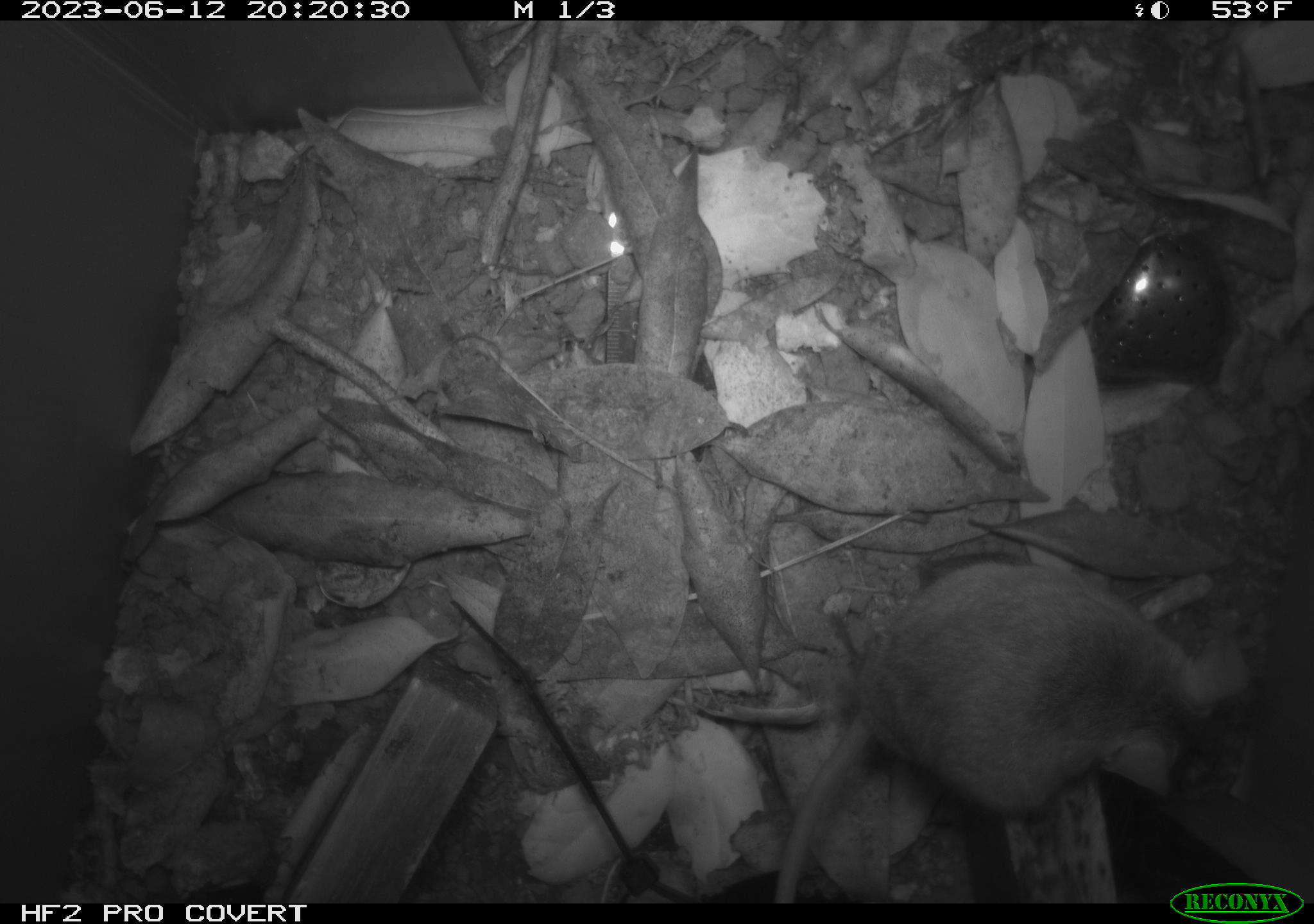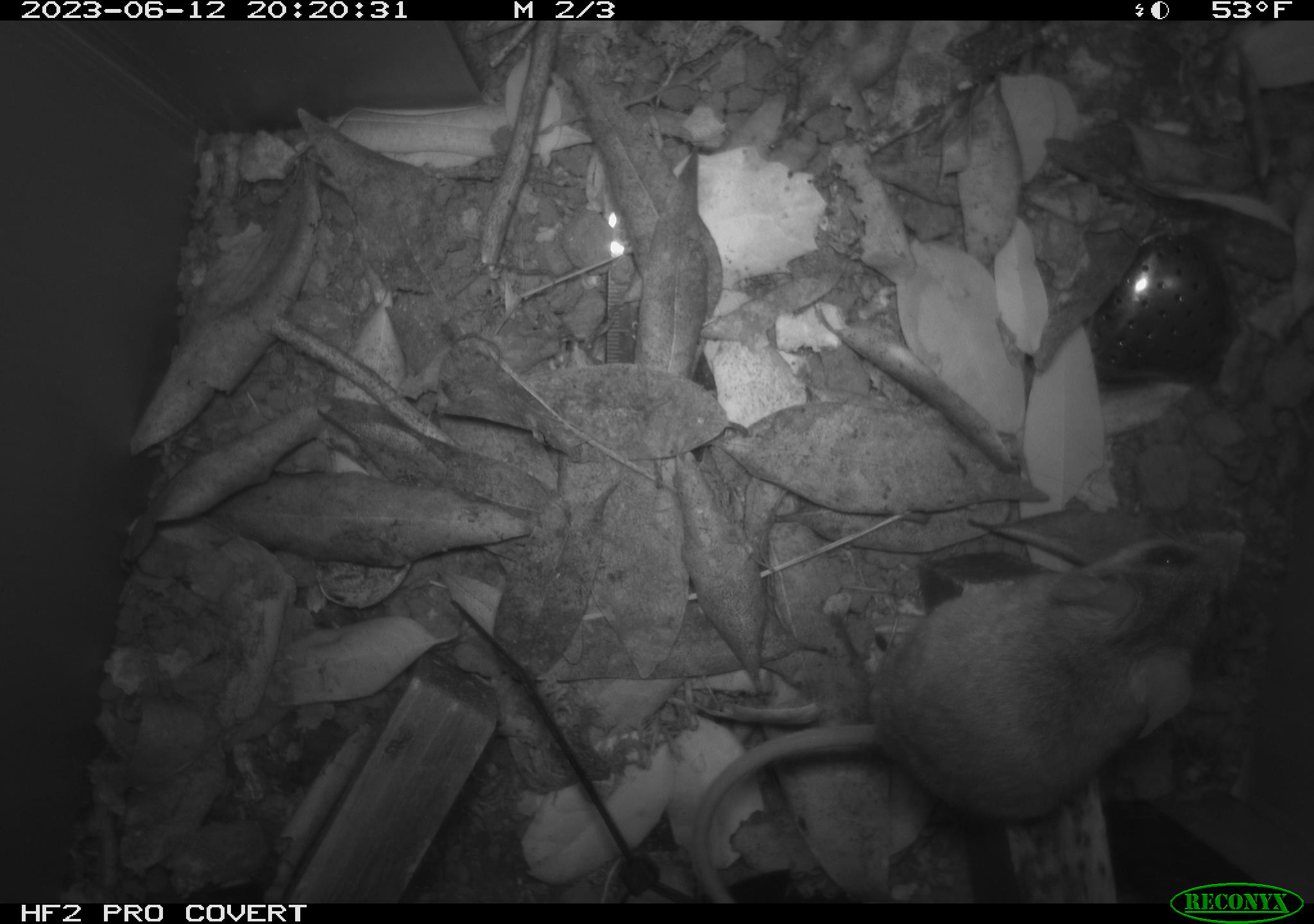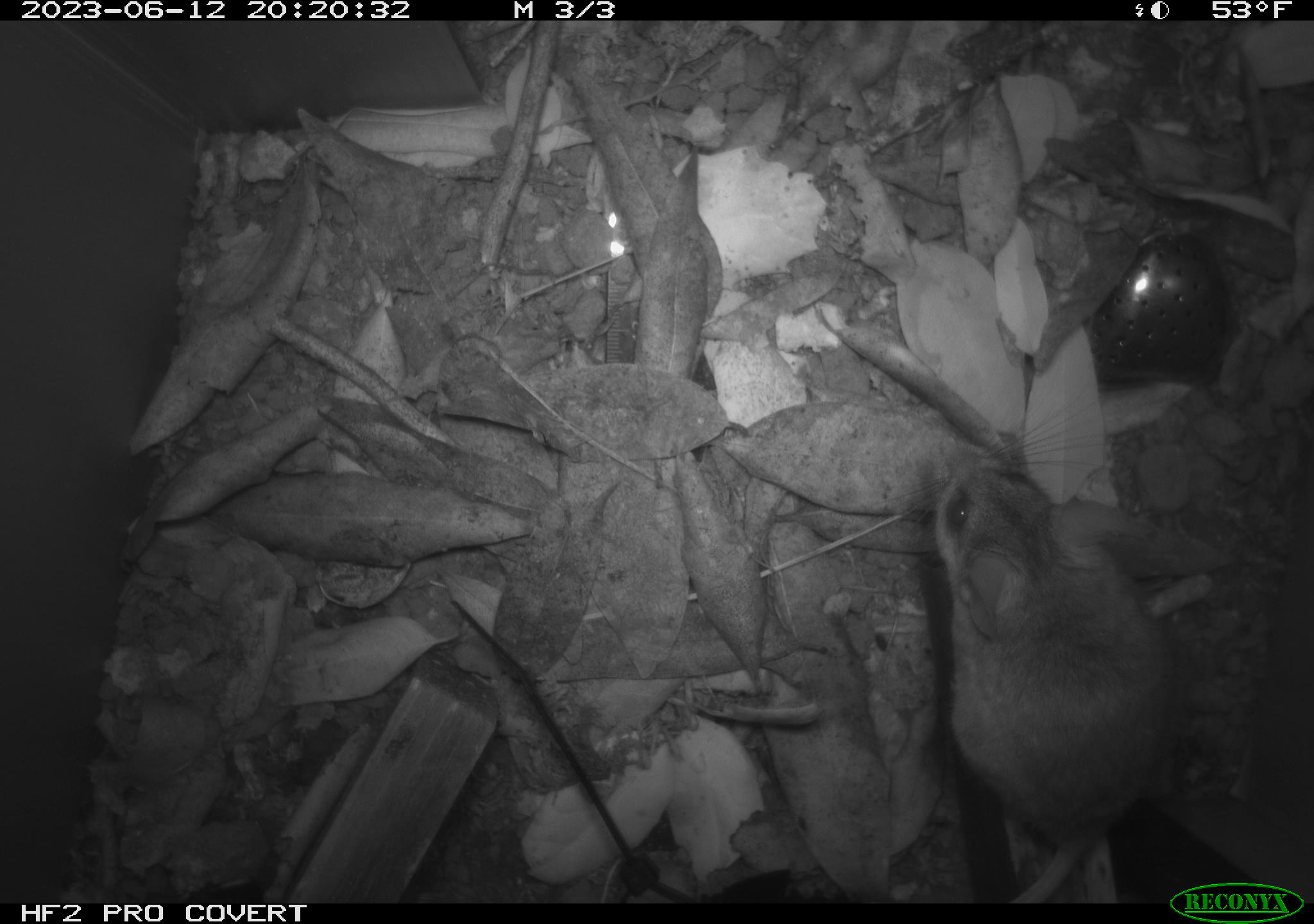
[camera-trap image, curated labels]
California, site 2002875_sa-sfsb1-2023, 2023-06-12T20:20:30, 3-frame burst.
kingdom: Animalia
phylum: Chordata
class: Mammalia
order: Rodentia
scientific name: Rodentia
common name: mouse species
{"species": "mouse species (Rodentia)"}